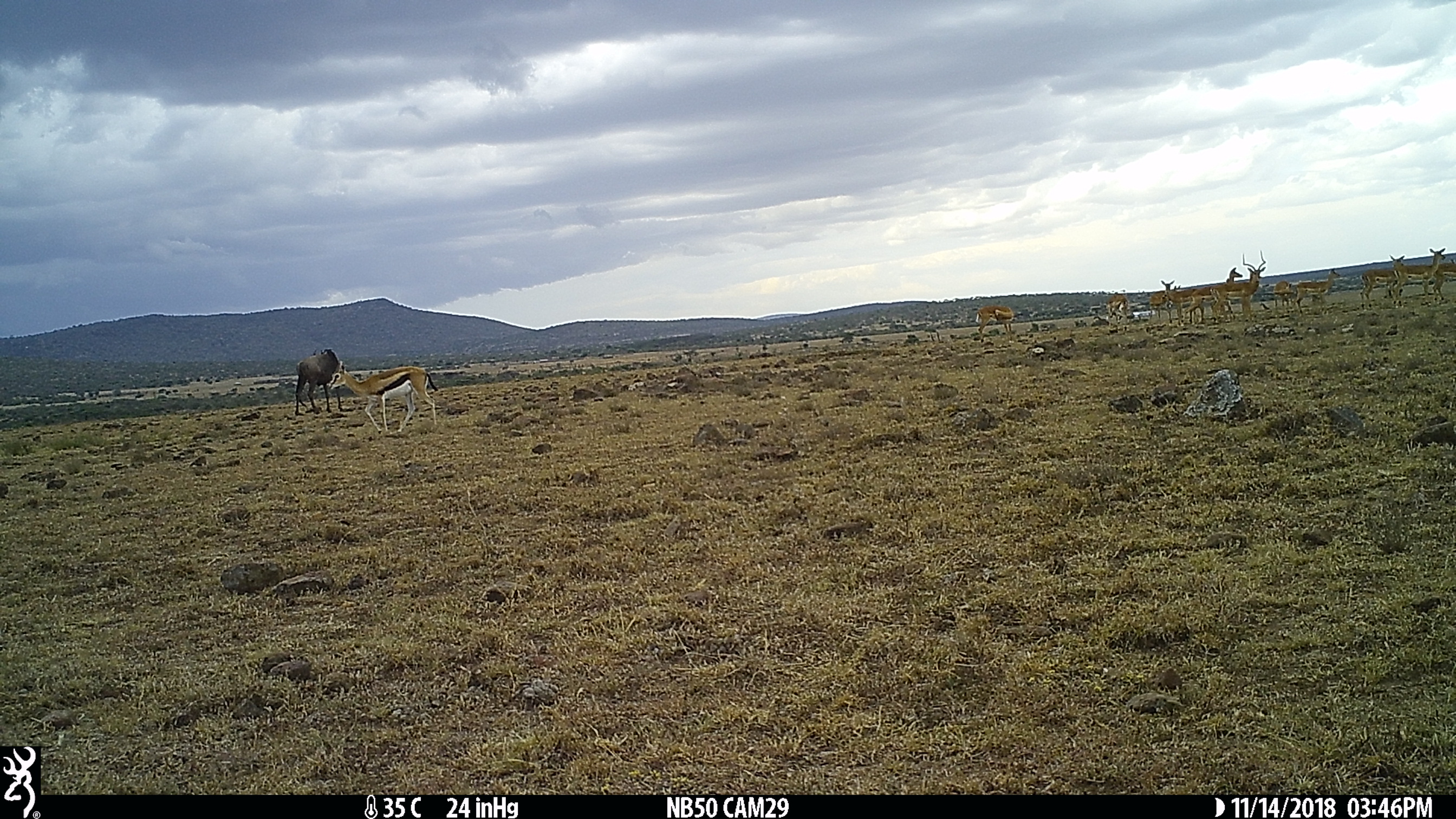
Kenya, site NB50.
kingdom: Animalia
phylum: Chordata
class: Mammalia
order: Artiodactyla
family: Bovidae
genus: Aepyceros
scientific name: Aepyceros melampus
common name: impala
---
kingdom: Animalia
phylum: Chordata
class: Mammalia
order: Artiodactyla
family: Bovidae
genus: Connochaetes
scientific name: Connochaetes taurinus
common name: blue wildebeest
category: wildebeest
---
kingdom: Animalia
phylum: Chordata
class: Mammalia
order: Artiodactyla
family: Bovidae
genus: Eudorcas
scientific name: Eudorcas thomsonii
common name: thomon's gazelle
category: gazelle thomsons